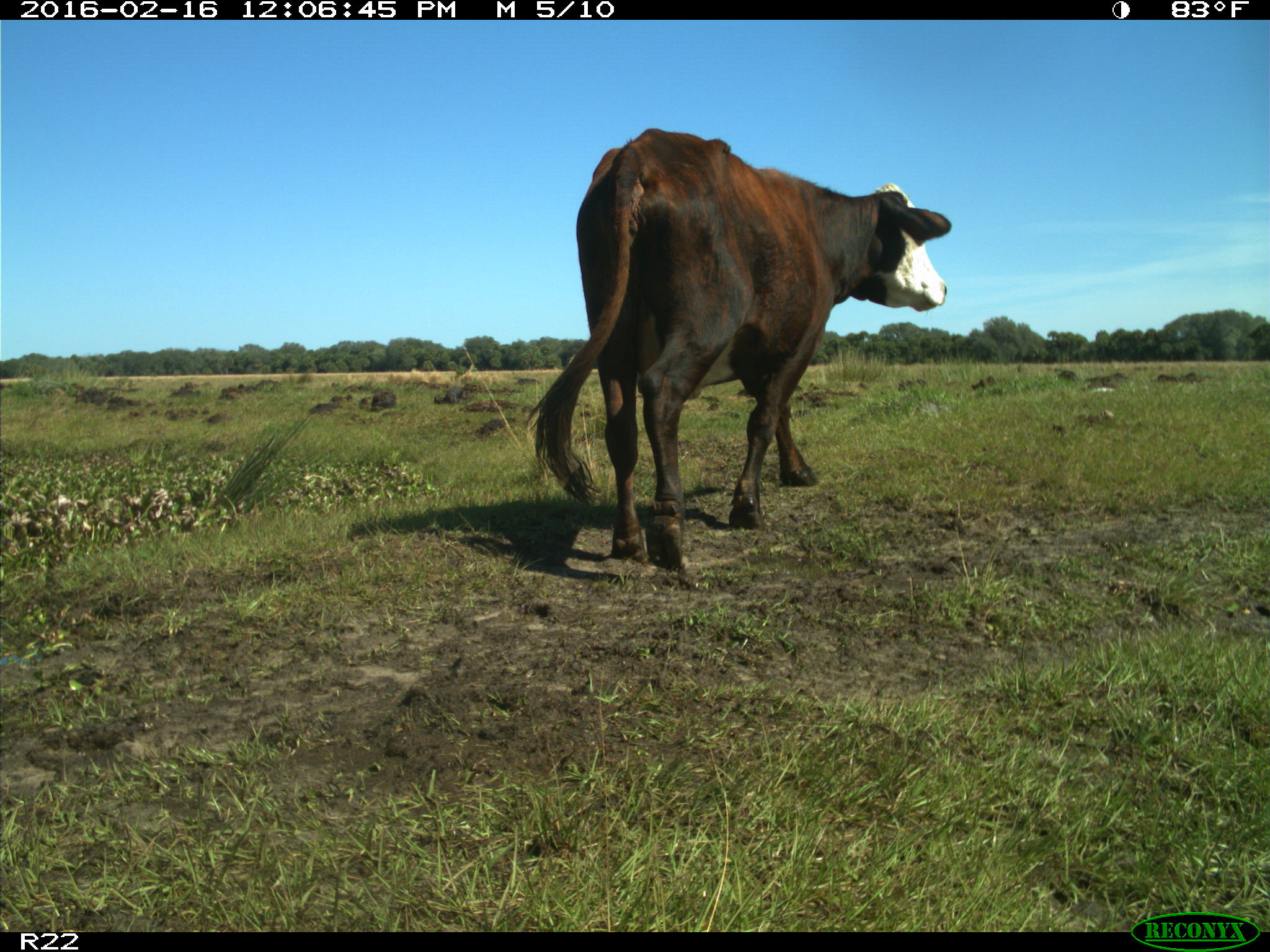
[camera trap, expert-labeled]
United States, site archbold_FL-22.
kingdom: Animalia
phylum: Chordata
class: Mammalia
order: Artiodactyla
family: Bovidae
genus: Bos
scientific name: Bos taurus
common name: domestic cow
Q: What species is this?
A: Bos taurus (domestic cow).